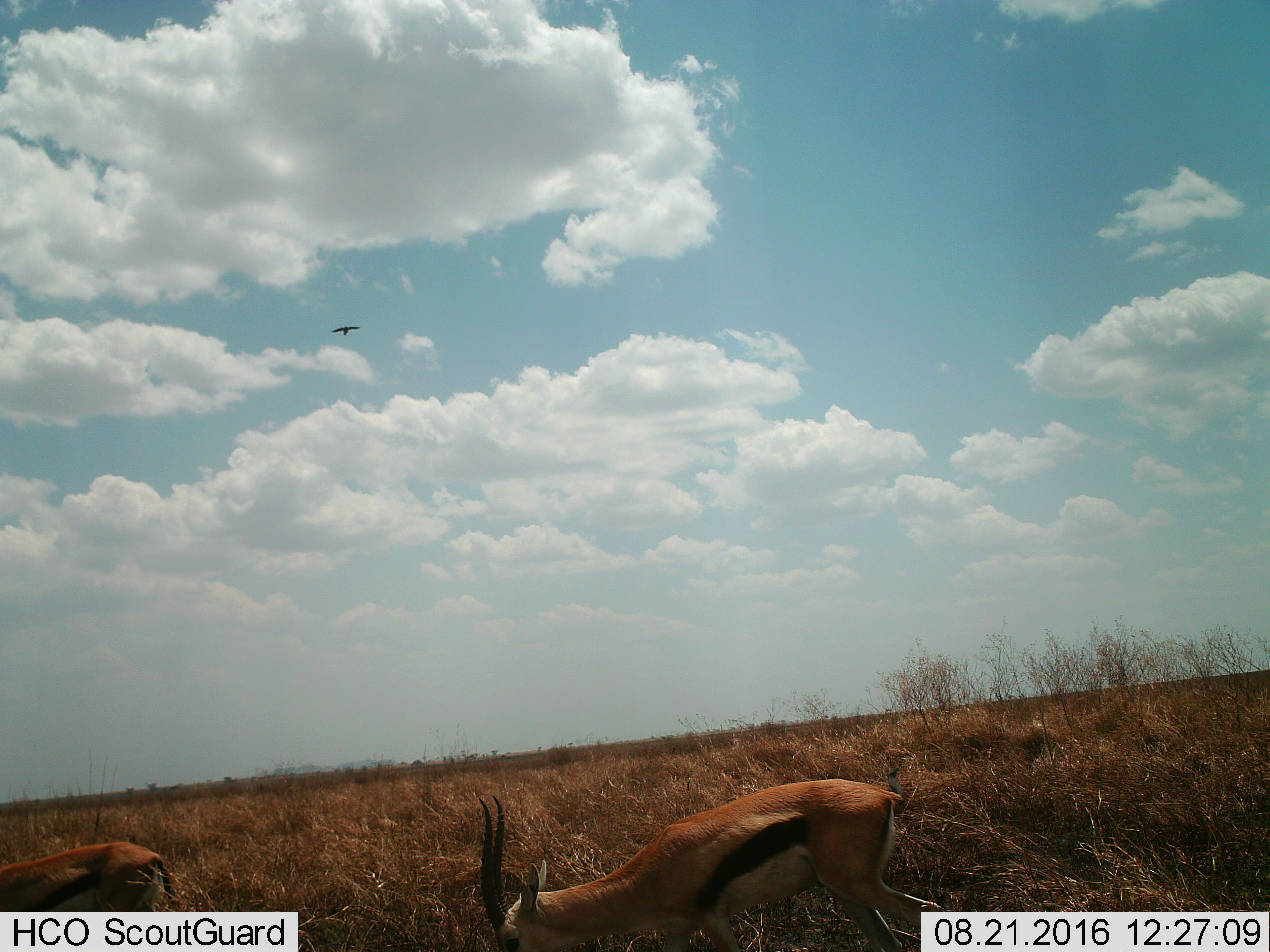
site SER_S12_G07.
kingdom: Animalia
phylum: Chordata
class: Mammalia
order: Artiodactyla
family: Bovidae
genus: Eudorcas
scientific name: Eudorcas thomsonii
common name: thomson's gazelle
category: gazellethomsons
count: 2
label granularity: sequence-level